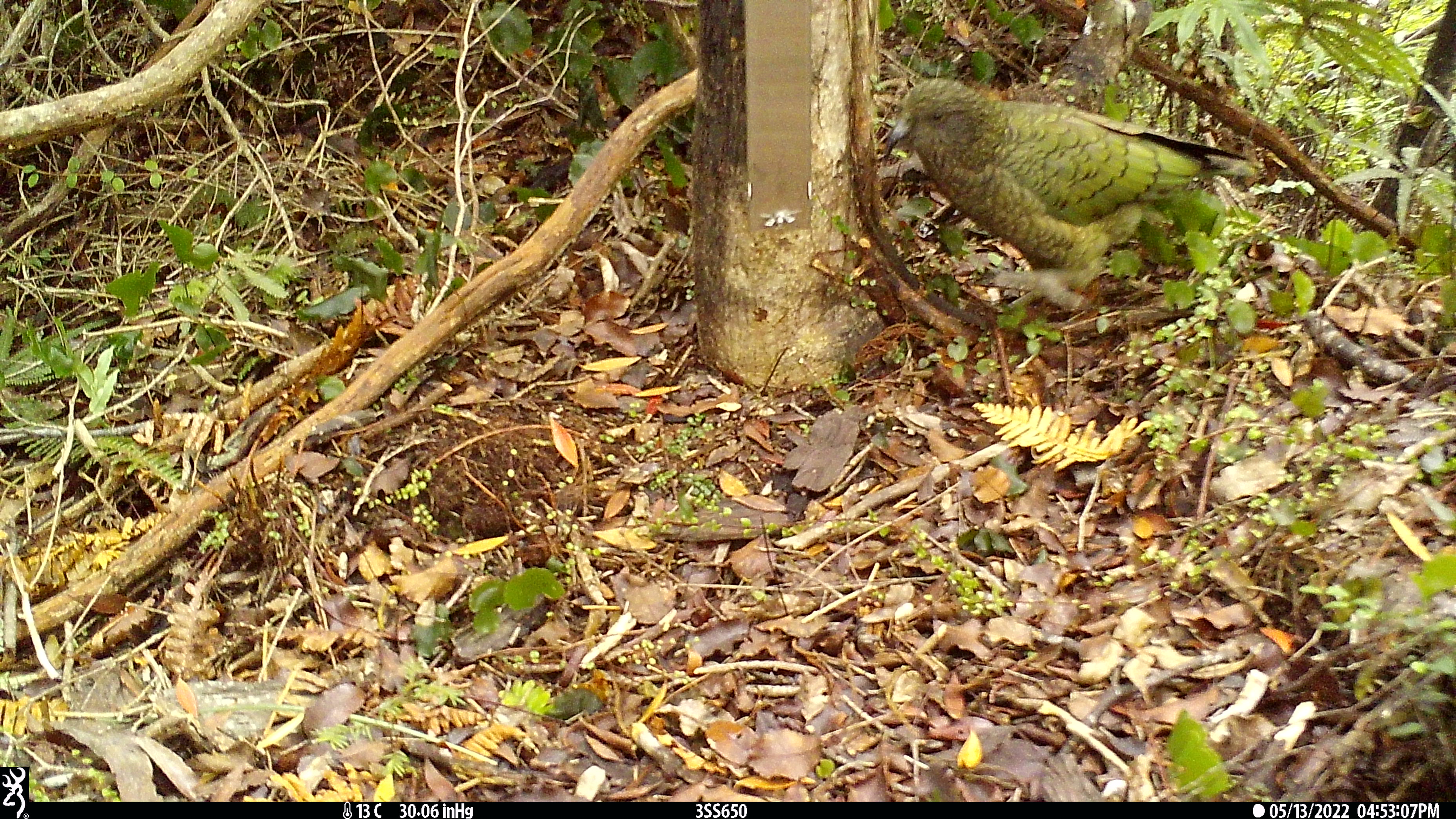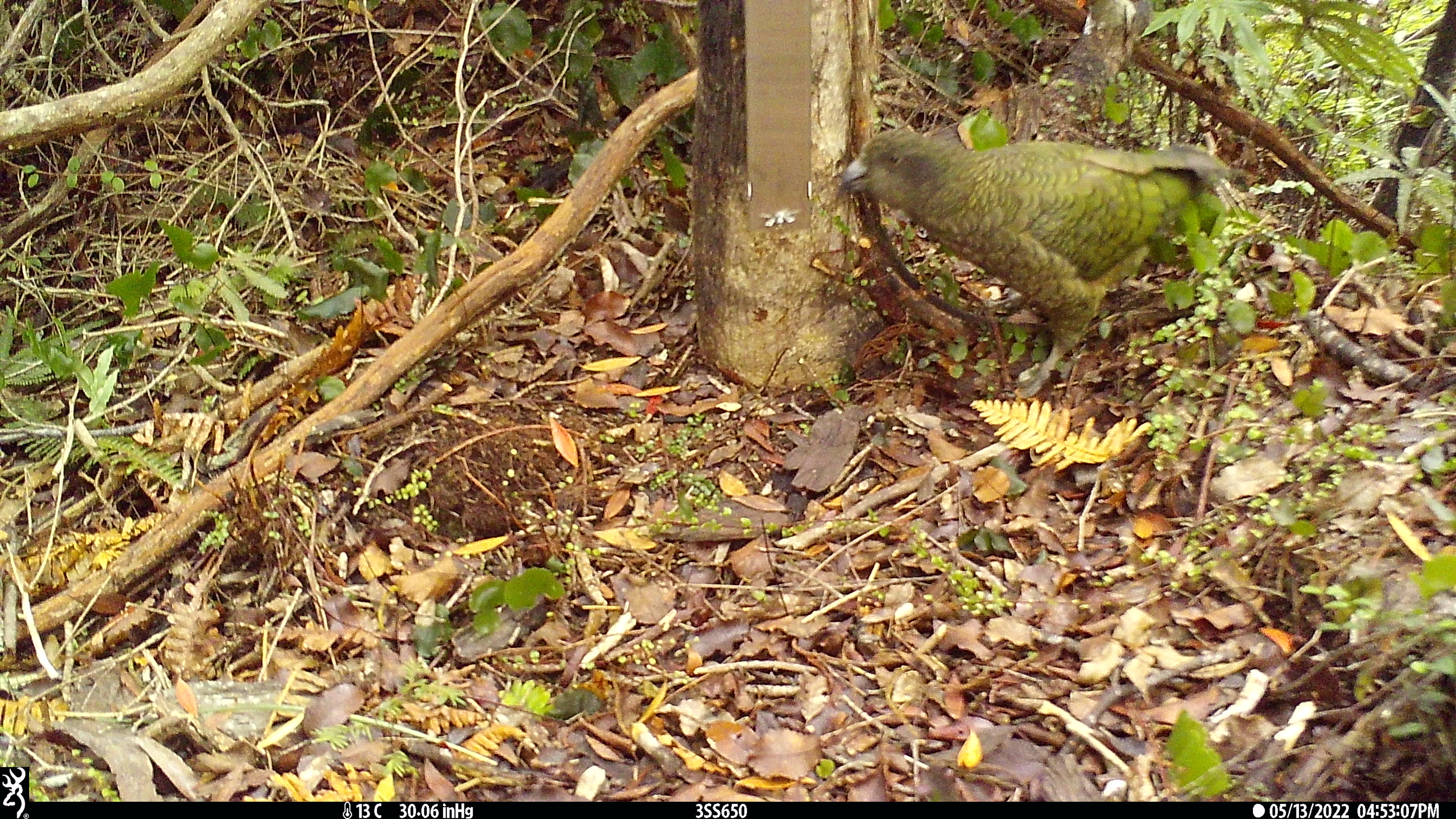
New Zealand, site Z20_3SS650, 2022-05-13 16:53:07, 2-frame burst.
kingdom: Animalia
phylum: Chordata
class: Aves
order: Psittaciformes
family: Strigopidae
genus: Nestor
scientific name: Nestor notabilis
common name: kea